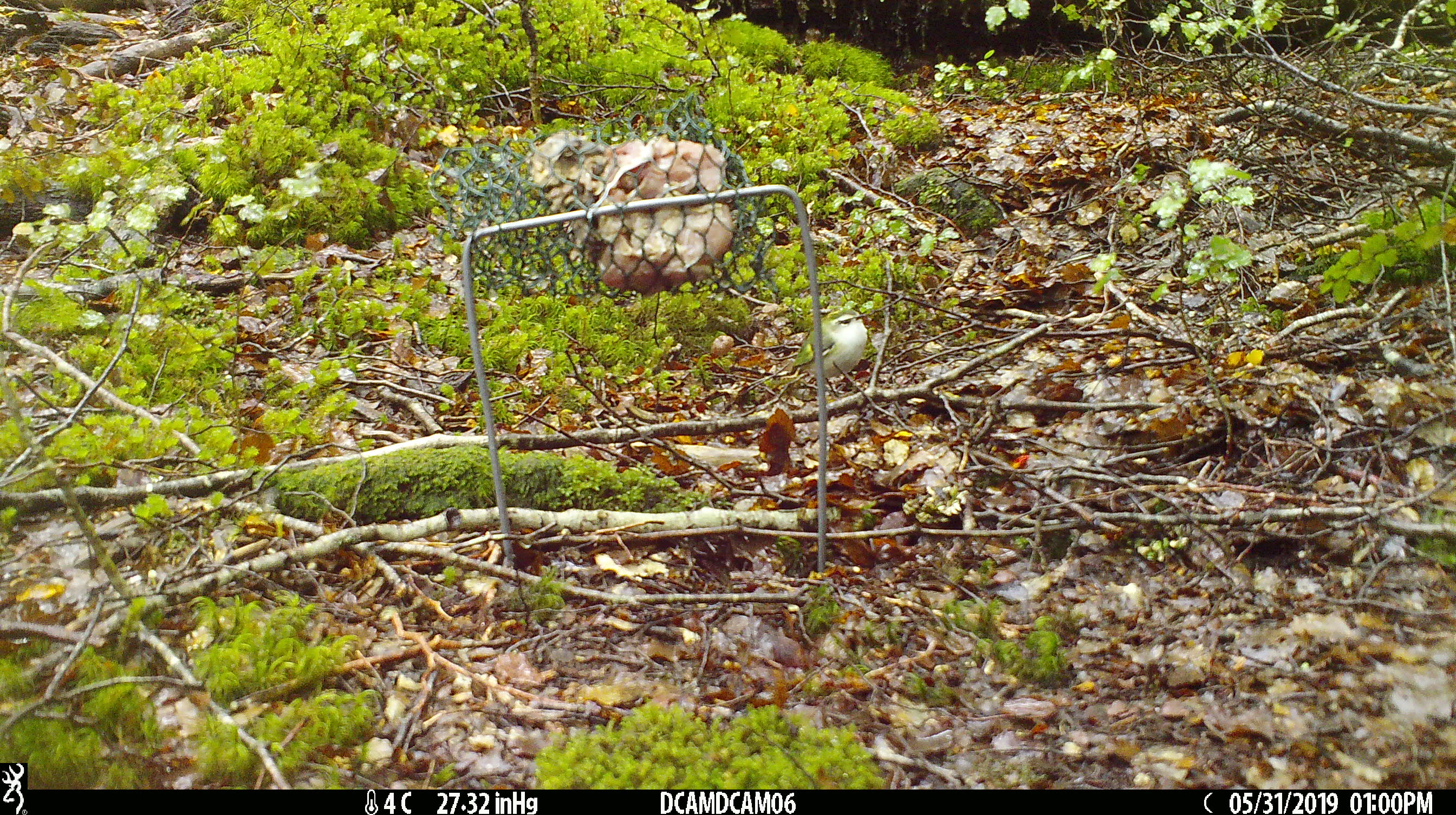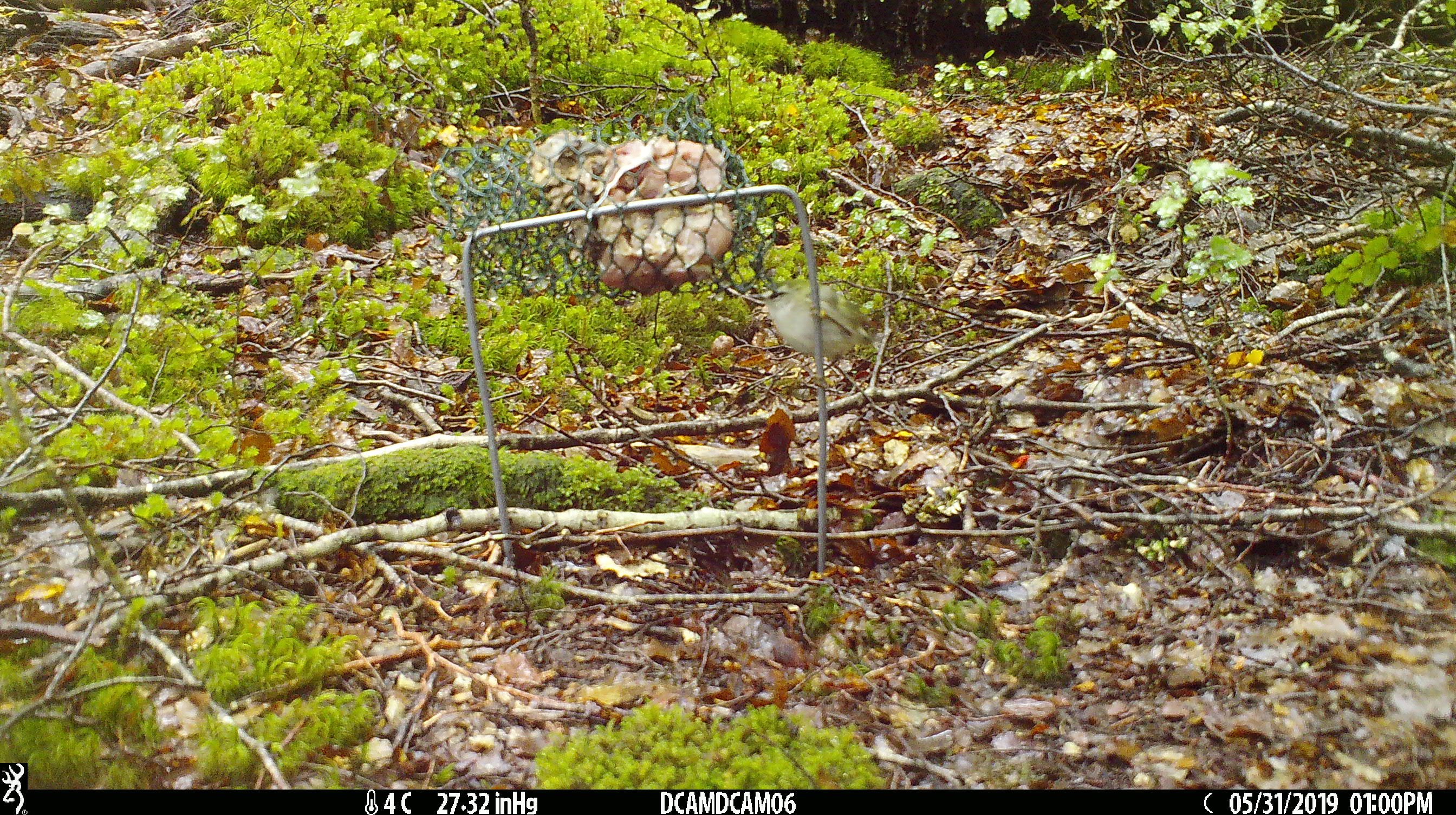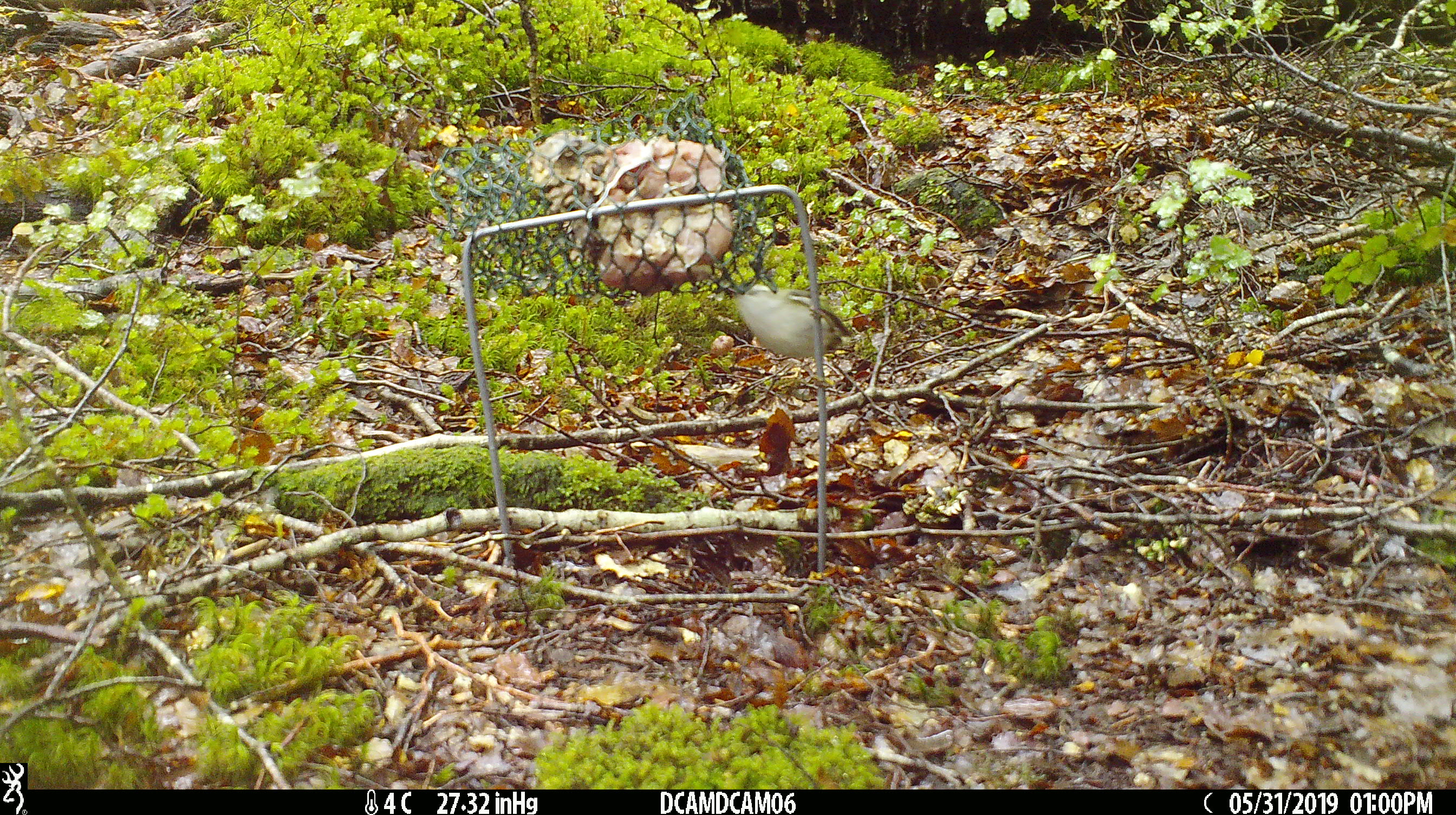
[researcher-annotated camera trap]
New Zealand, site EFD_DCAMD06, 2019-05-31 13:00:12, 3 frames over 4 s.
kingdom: Animalia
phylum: Chordata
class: Aves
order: Passeriformes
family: Acanthisittidae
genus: Acanthisitta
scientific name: Acanthisitta chloris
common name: rifleman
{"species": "rifleman (Acanthisitta chloris)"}